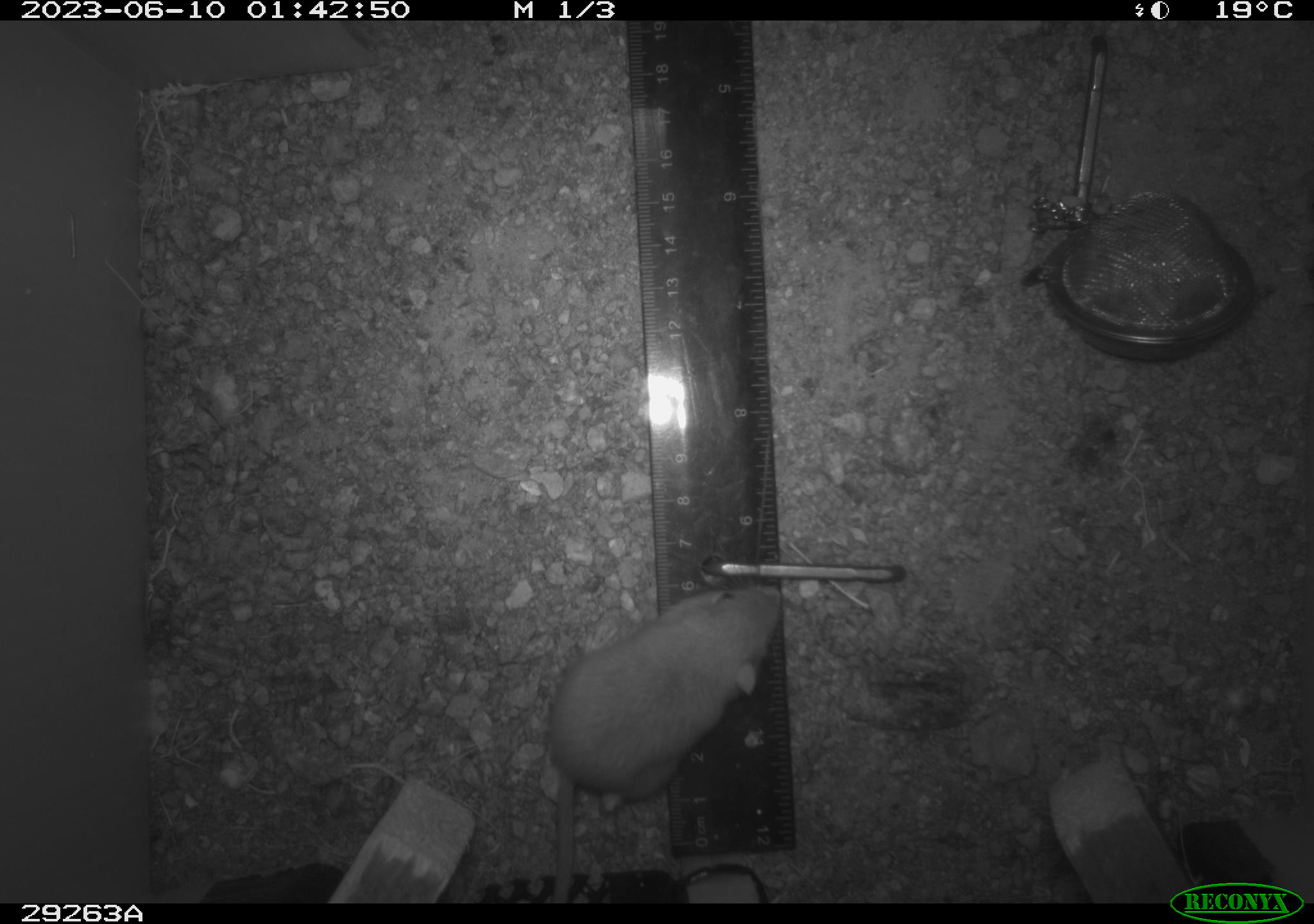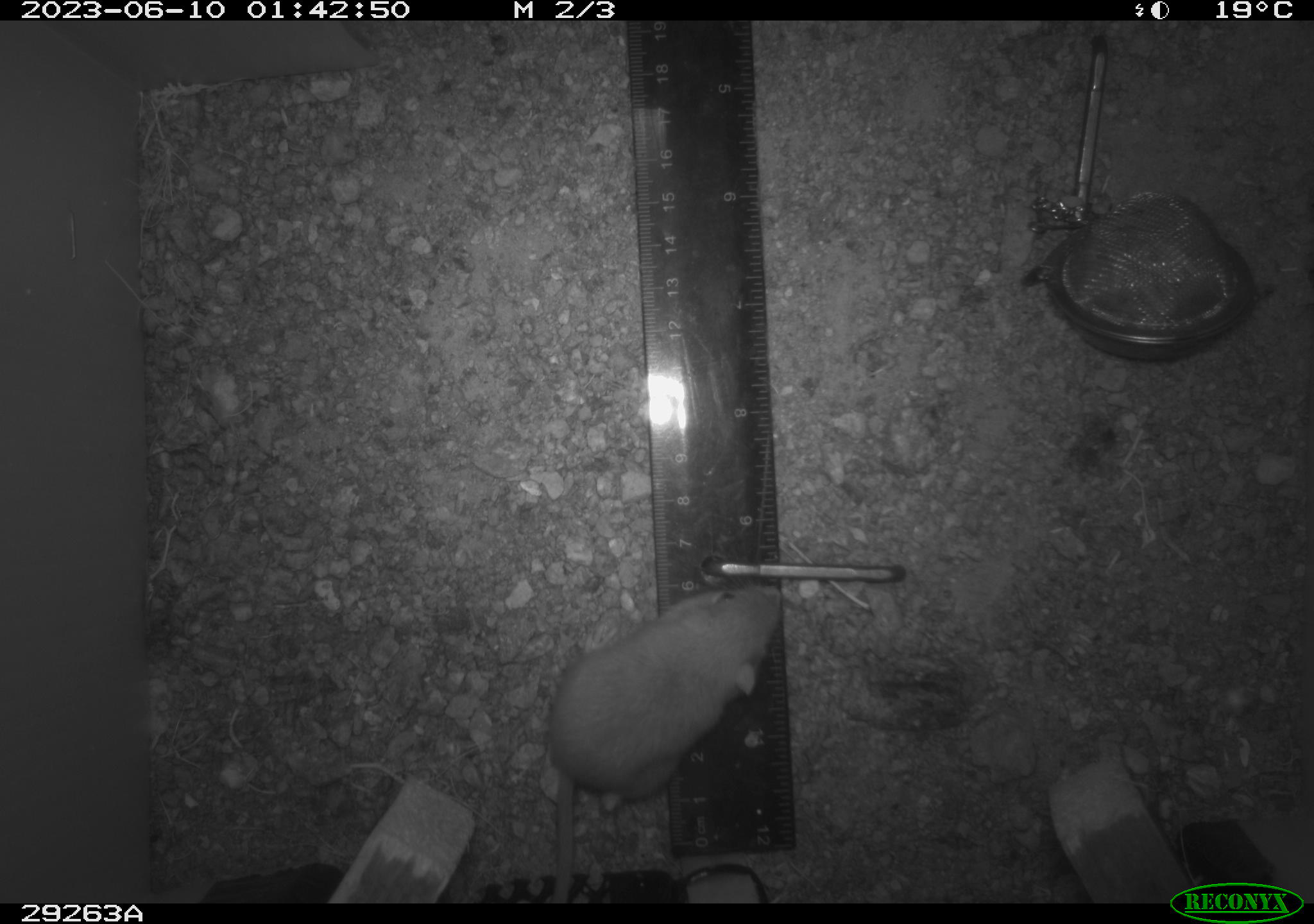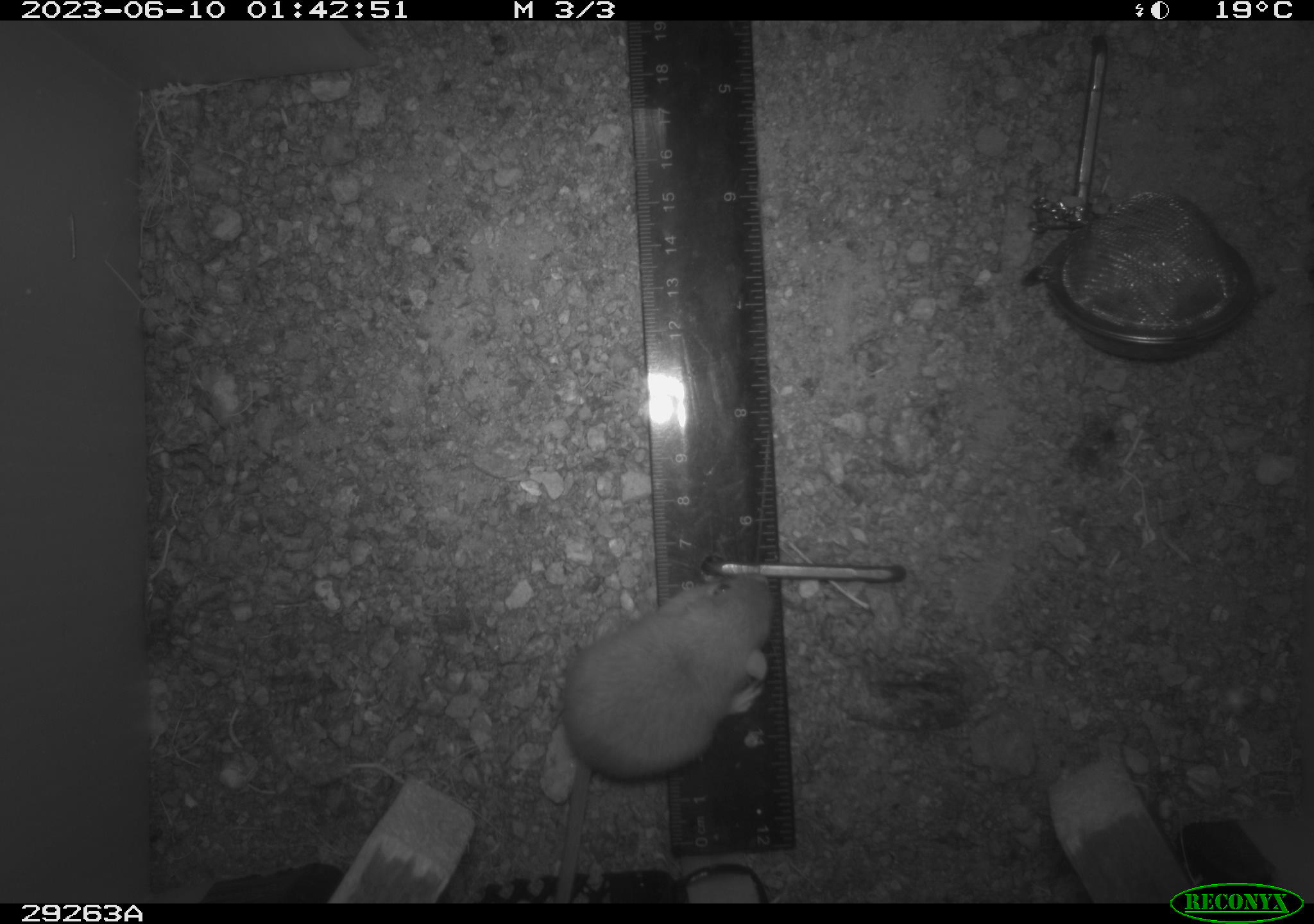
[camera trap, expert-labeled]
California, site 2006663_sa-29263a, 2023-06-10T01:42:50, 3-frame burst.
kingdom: Animalia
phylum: Chordata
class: Mammalia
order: Rodentia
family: Heteromyidae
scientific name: Heteromyidae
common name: kangaroo rats and pocket mice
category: heteromyidae family